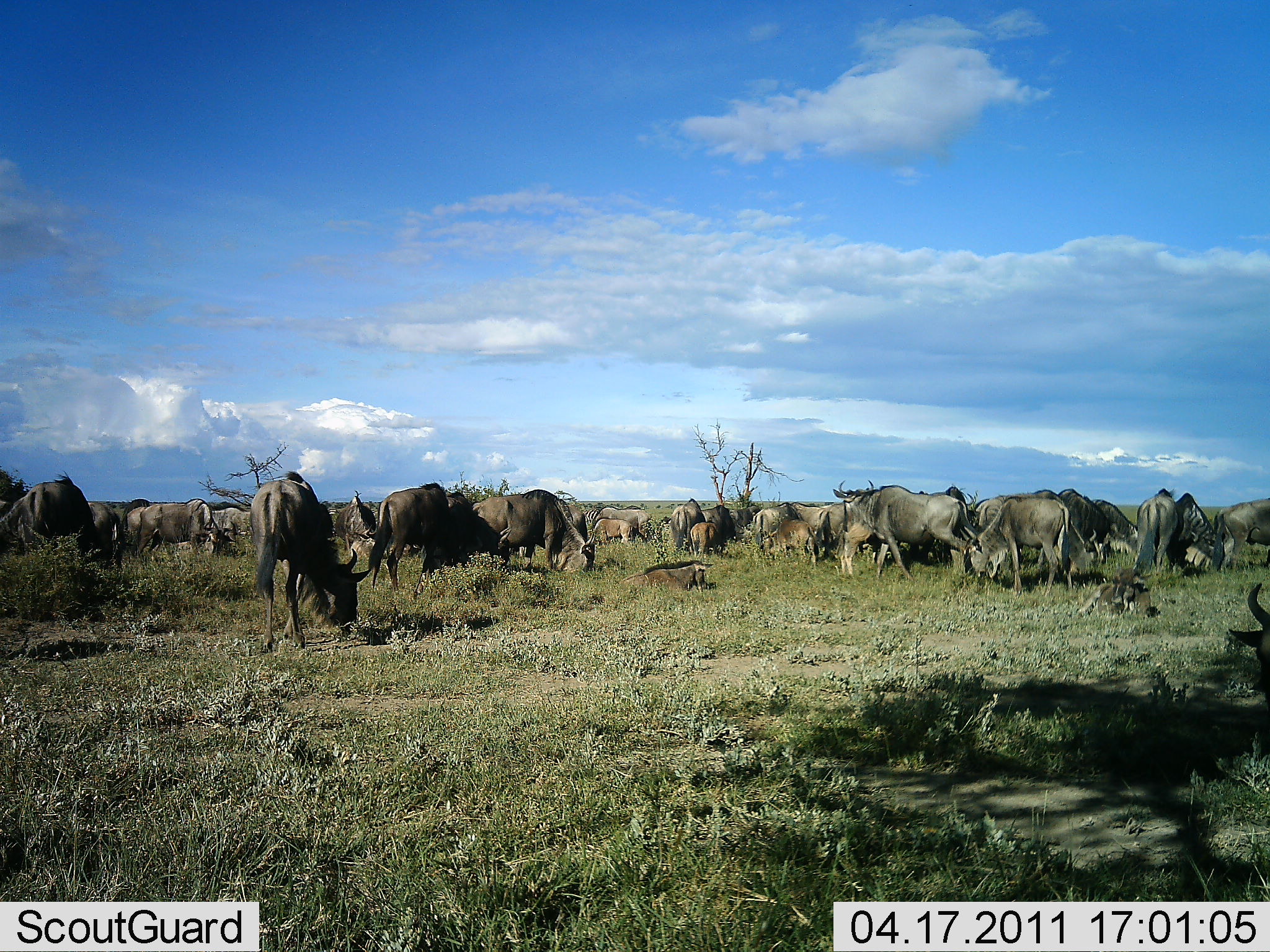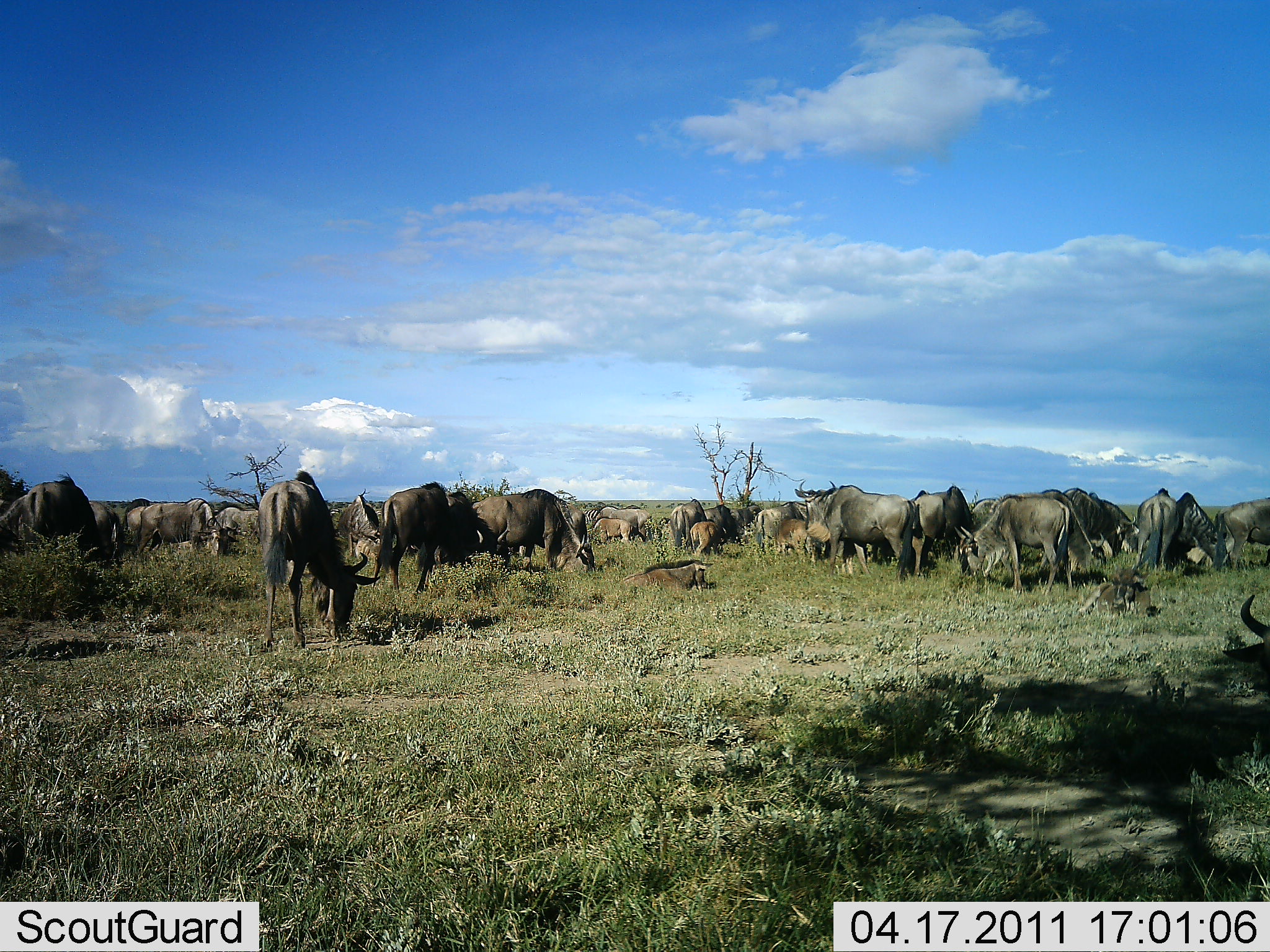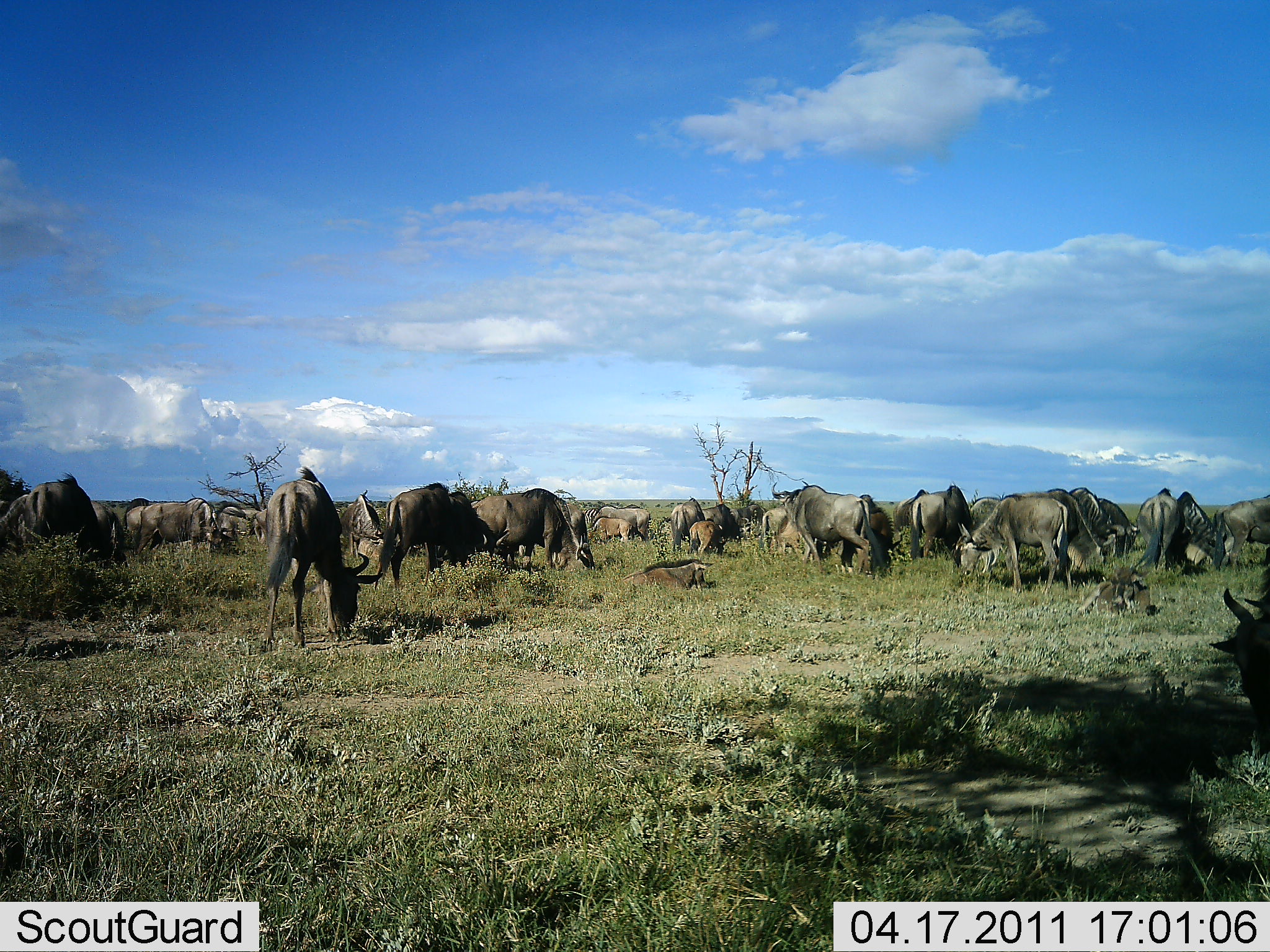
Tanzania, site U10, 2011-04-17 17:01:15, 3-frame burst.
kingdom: Animalia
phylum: Chordata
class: Mammalia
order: Artiodactyla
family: Bovidae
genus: Connochaetes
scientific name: Connochaetes taurinus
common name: blue wildebeest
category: wildebeest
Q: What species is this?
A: Wildebeest (blue wildebeest) (Connochaetes taurinus).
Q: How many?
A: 11-50.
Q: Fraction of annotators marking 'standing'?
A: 55%.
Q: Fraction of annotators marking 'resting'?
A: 45%.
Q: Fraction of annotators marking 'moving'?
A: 45%.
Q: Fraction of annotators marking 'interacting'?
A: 27%.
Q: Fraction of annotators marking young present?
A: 18%.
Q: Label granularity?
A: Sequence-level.